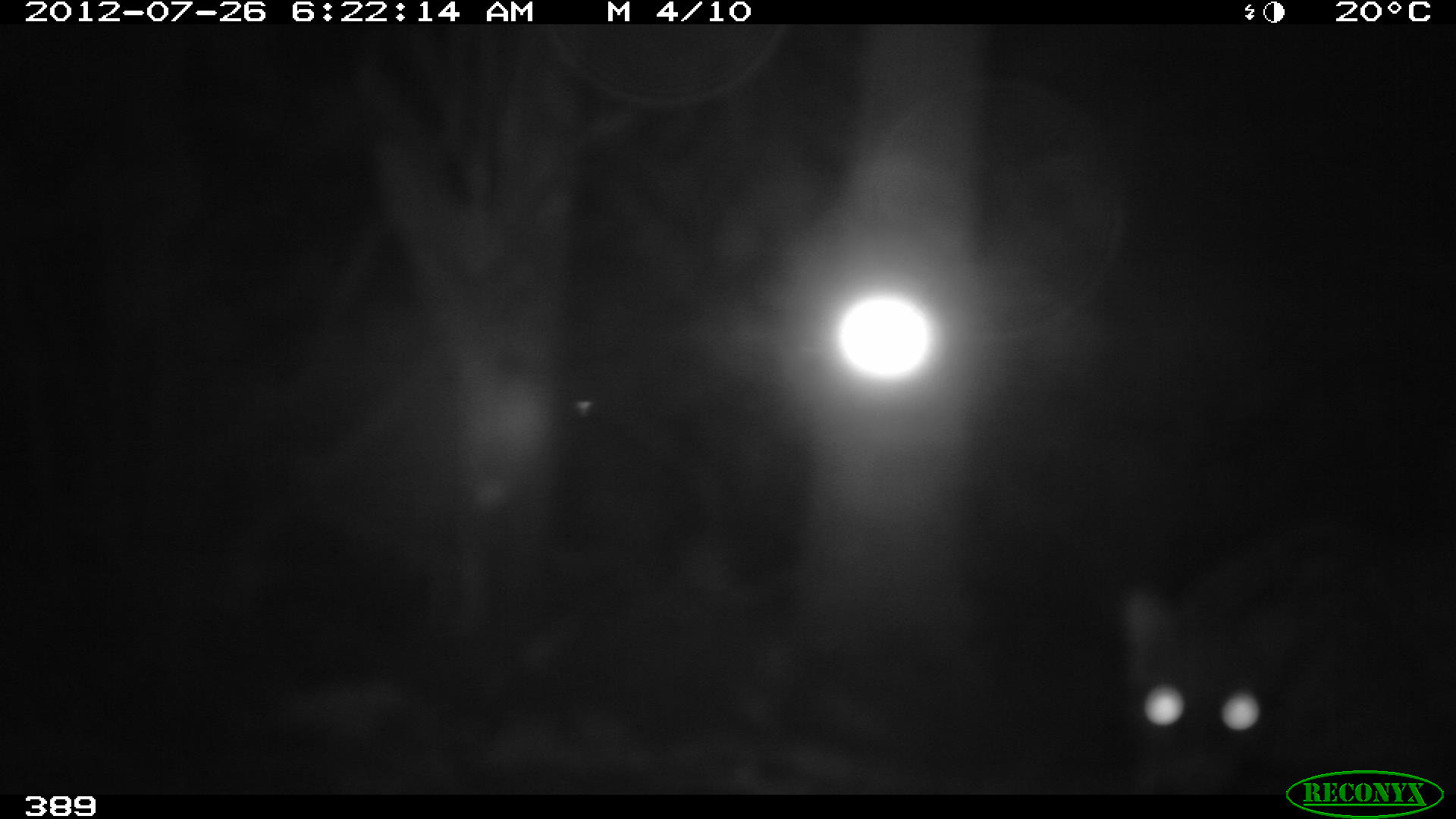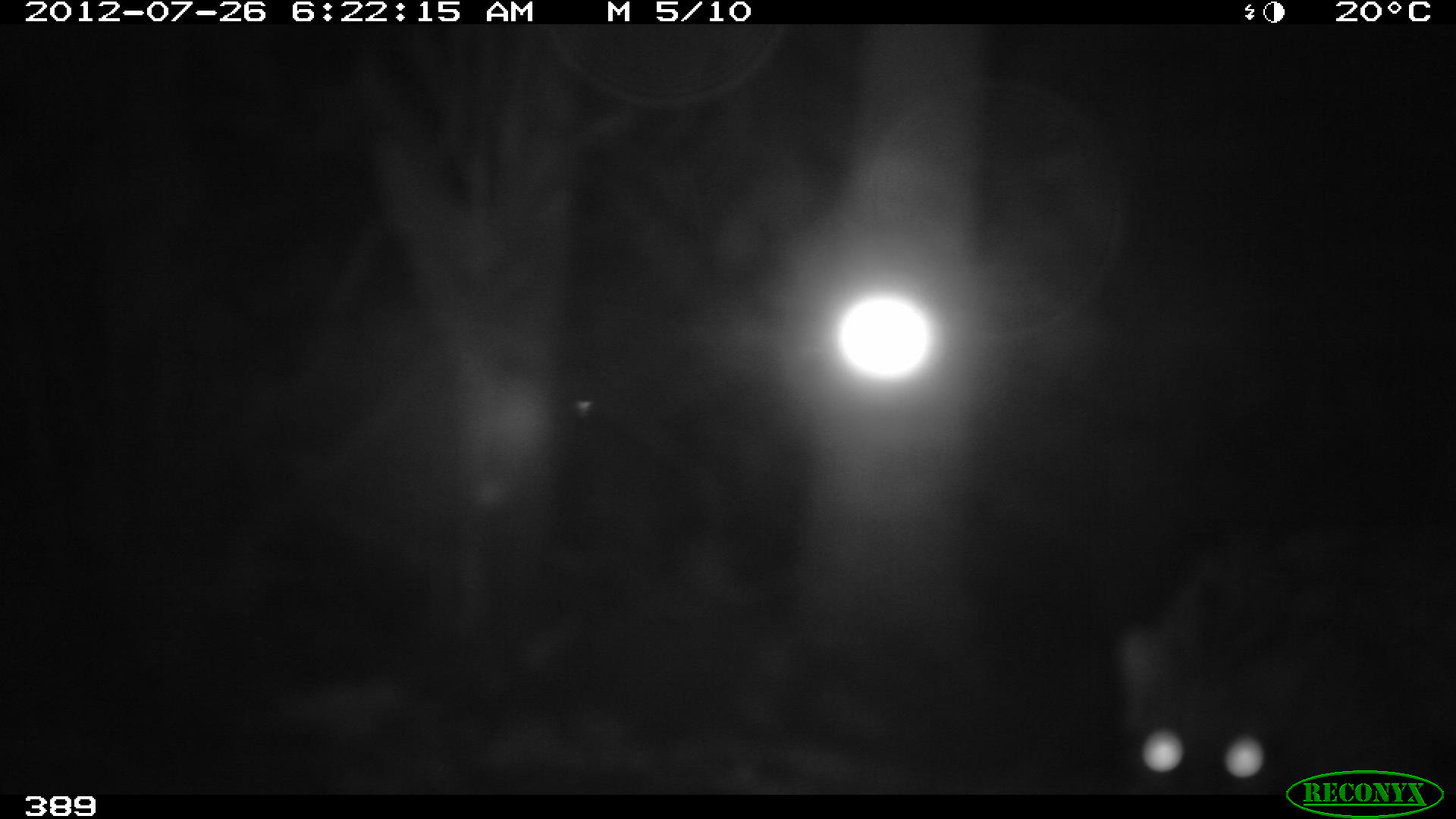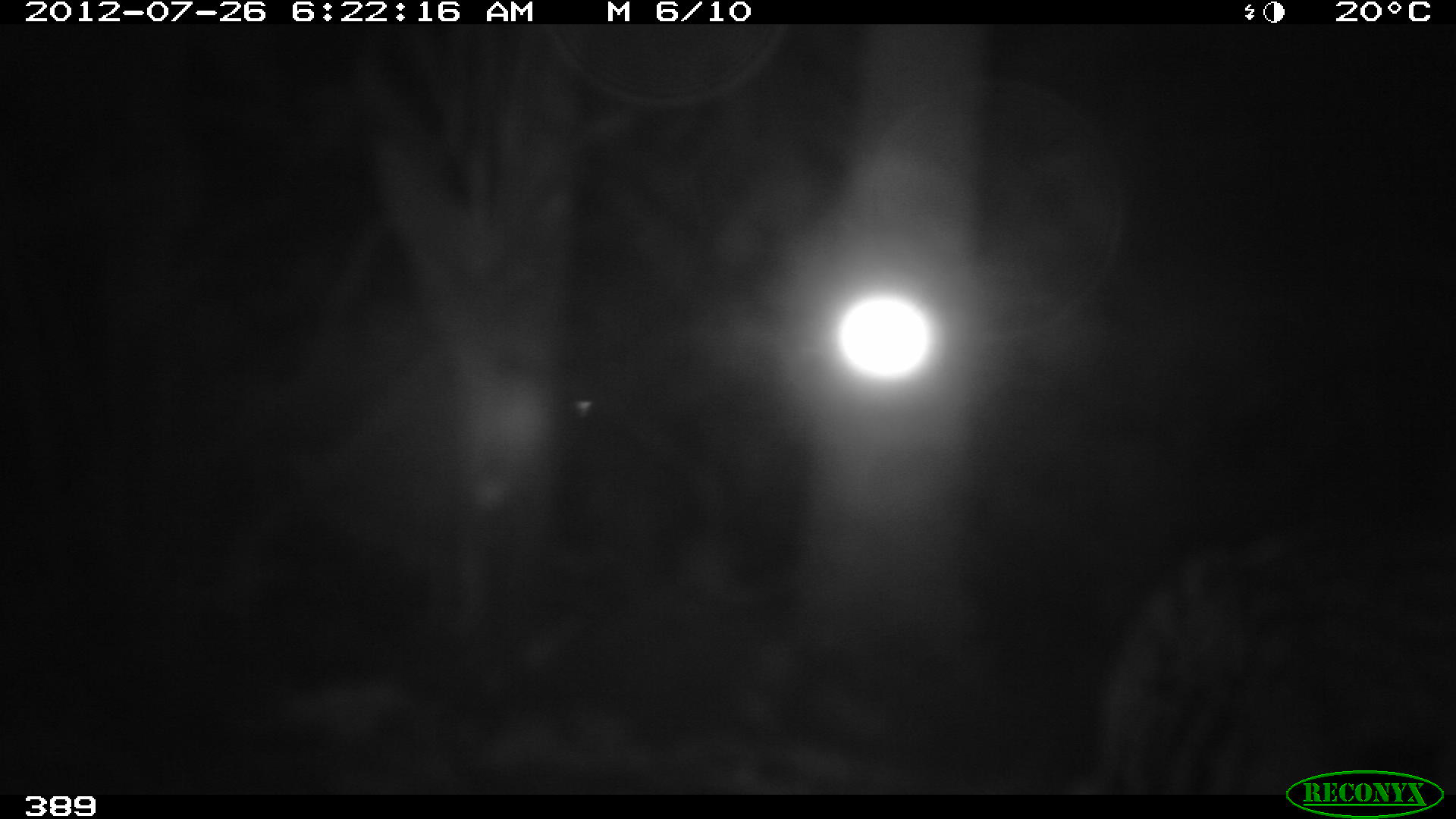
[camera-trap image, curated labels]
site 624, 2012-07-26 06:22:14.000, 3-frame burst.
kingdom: Animalia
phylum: Chordata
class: Mammalia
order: Carnivora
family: Felidae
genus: Leopardus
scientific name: Leopardus pardalis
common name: ocelot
Leopardus pardalis (ocelot).